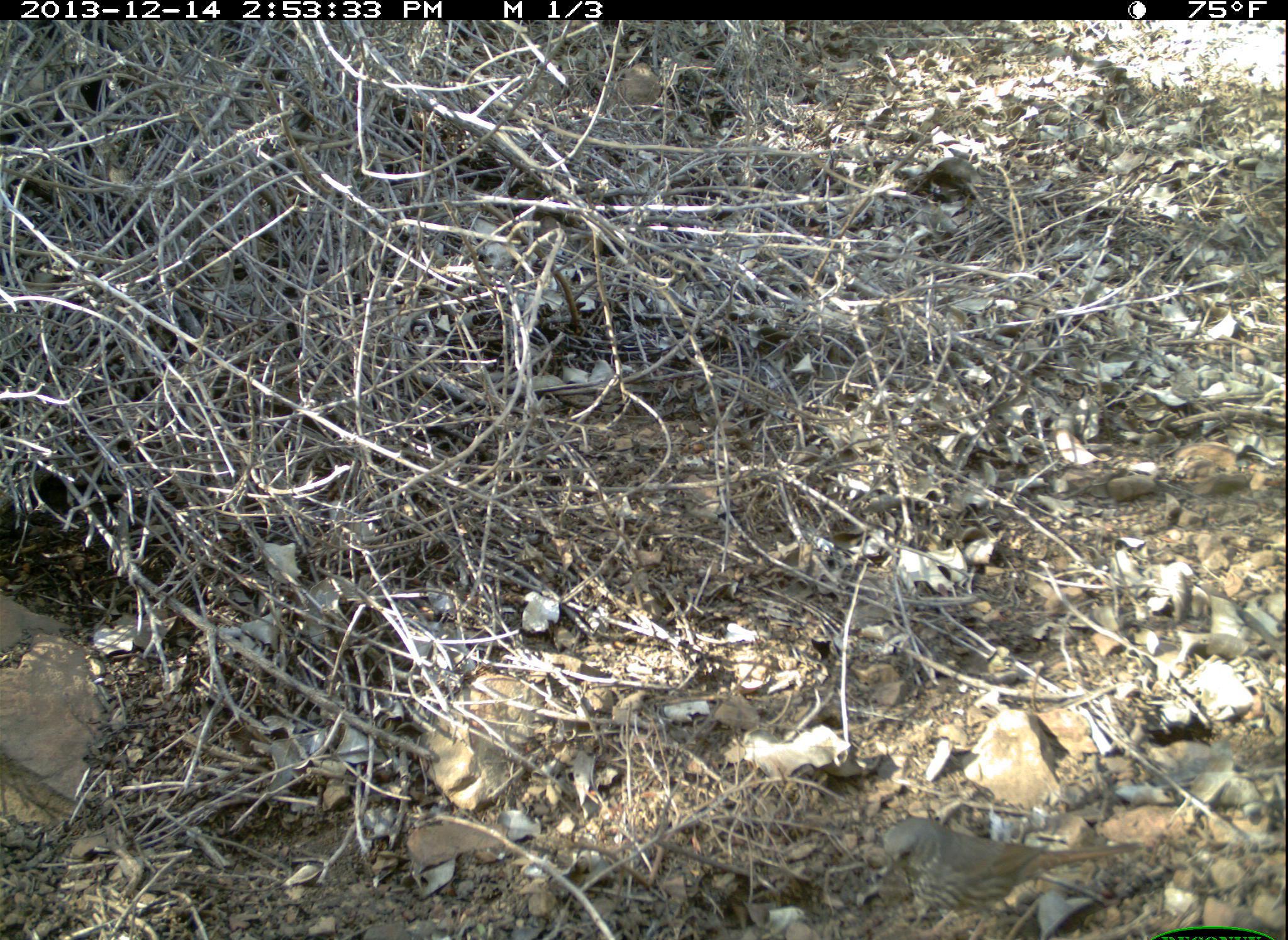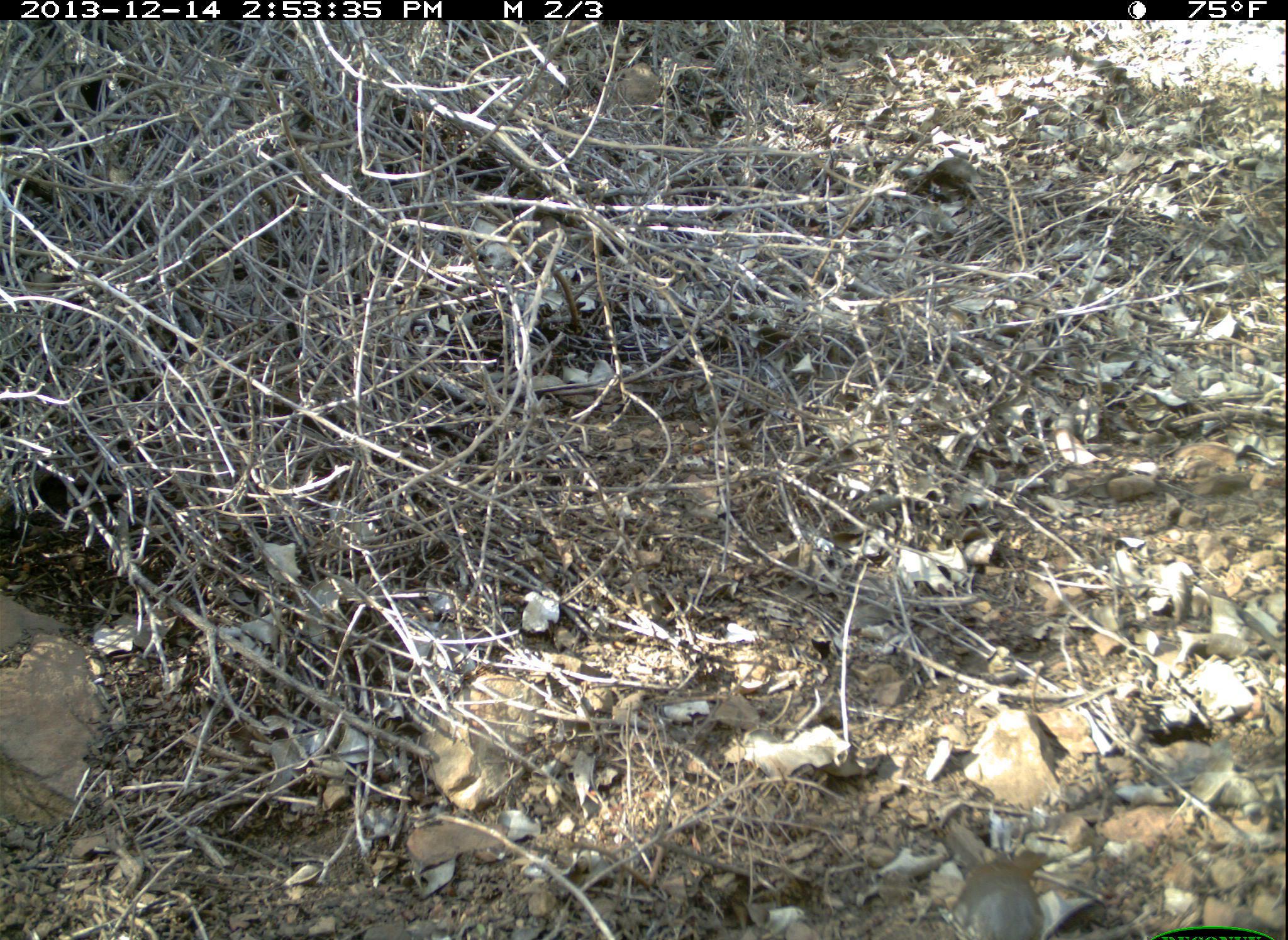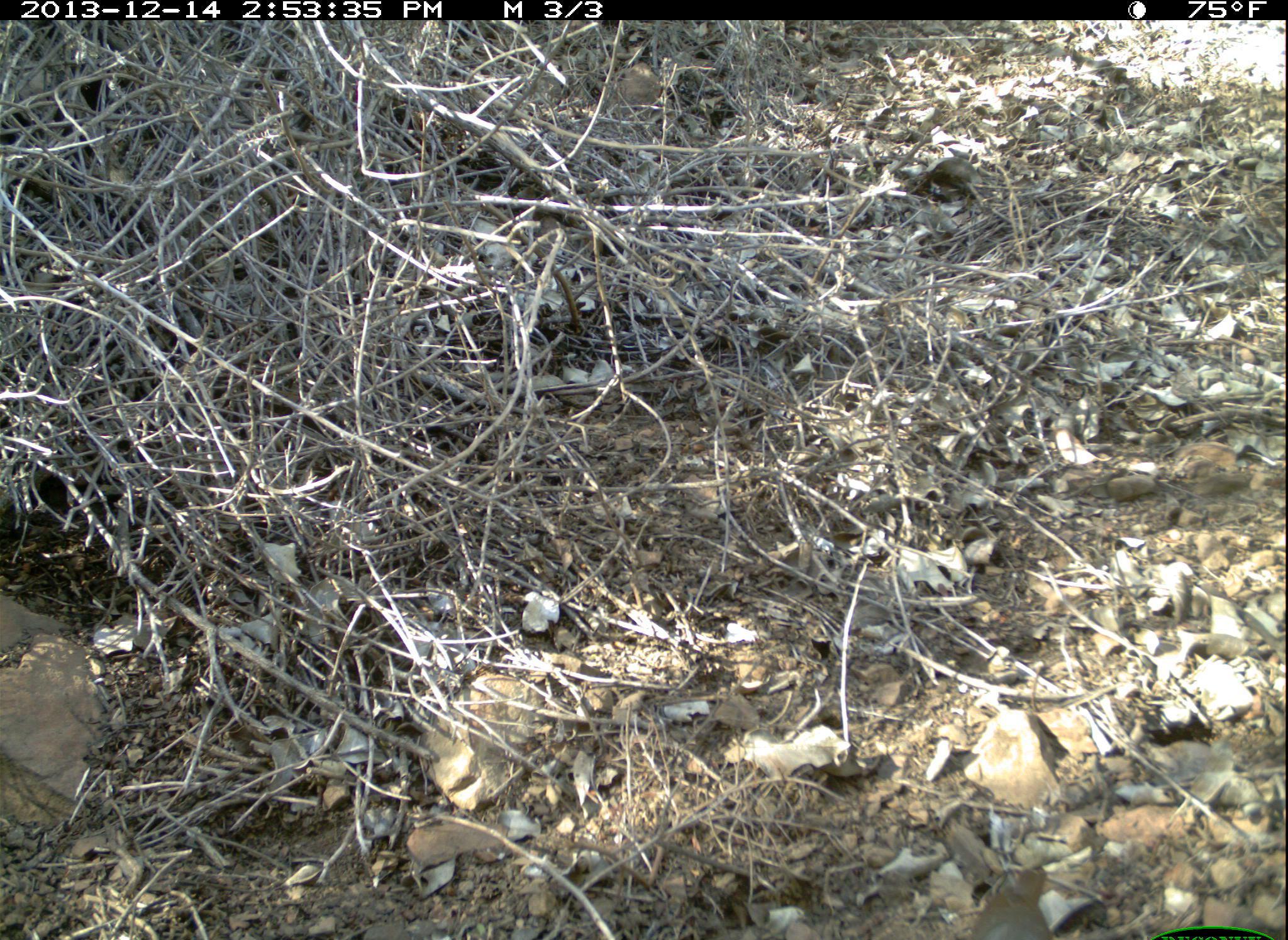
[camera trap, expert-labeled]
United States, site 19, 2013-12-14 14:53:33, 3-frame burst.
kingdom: Animalia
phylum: Chordata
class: Aves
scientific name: Aves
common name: bird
Bird (Aves).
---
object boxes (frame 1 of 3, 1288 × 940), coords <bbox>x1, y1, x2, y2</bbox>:
bird: <bbox>875, 815, 1144, 940</bbox>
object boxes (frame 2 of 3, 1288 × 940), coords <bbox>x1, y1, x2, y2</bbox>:
bird: <bbox>955, 849, 1052, 940</bbox>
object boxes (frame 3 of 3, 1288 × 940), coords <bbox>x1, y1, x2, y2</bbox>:
bird: <bbox>975, 867, 1051, 940</bbox>